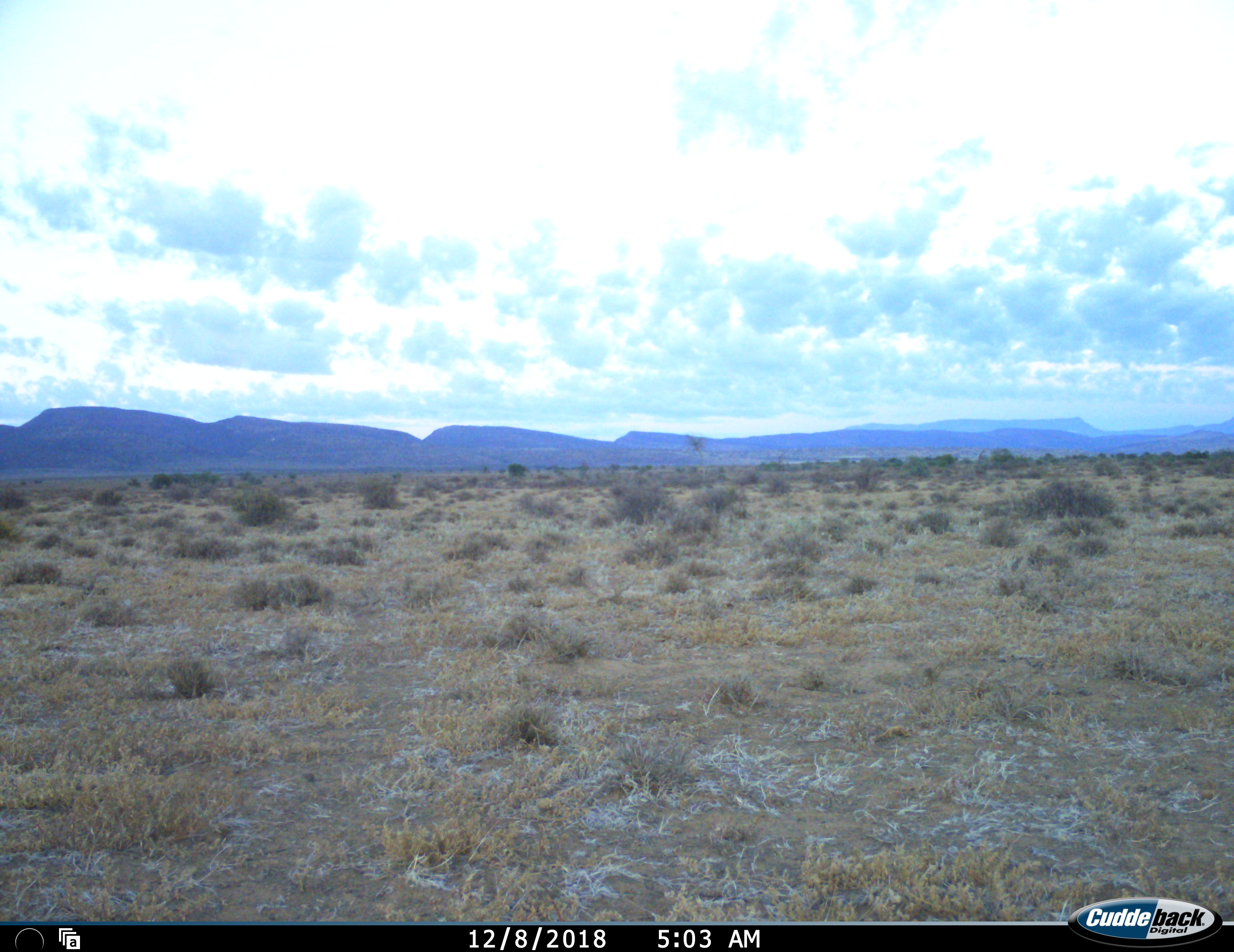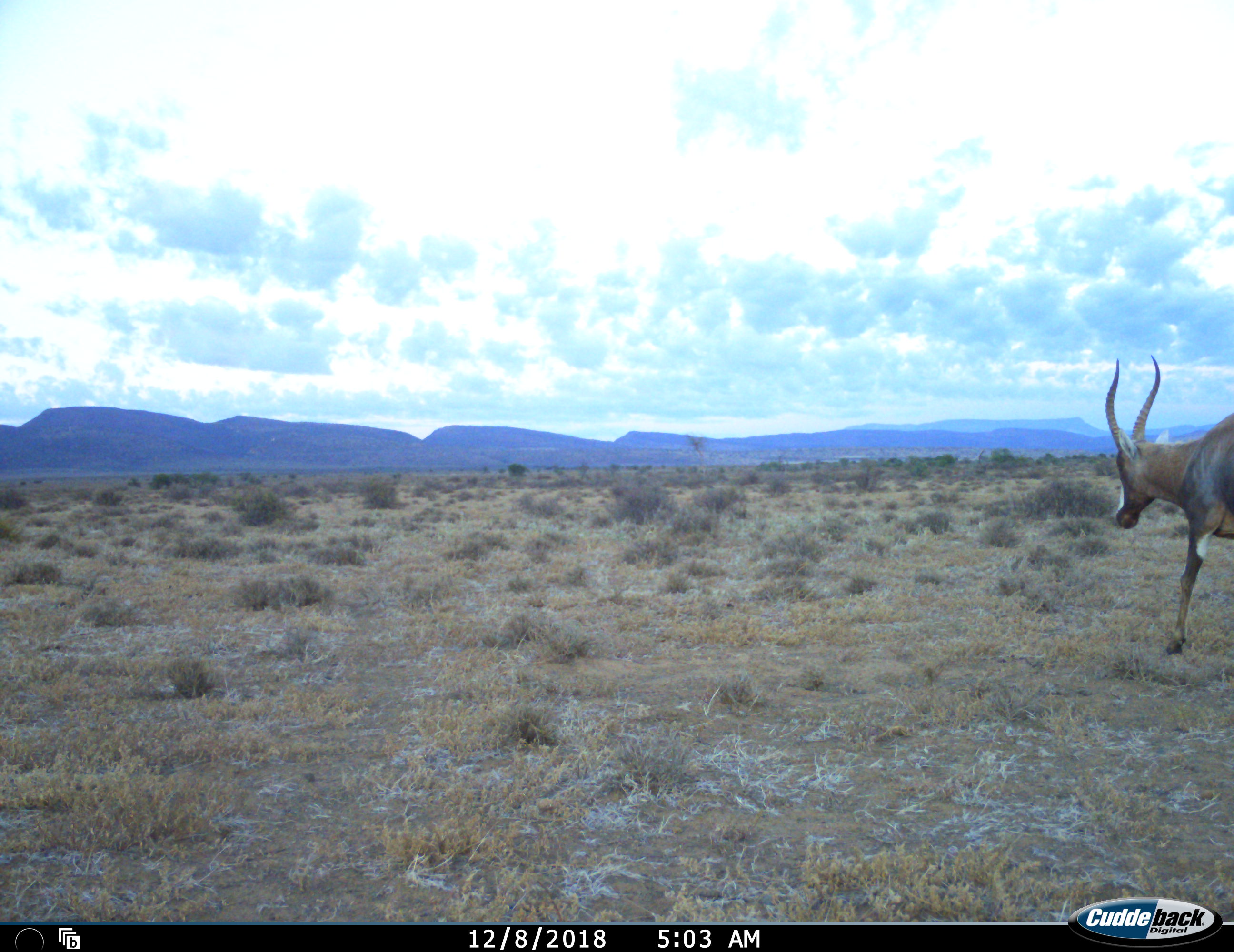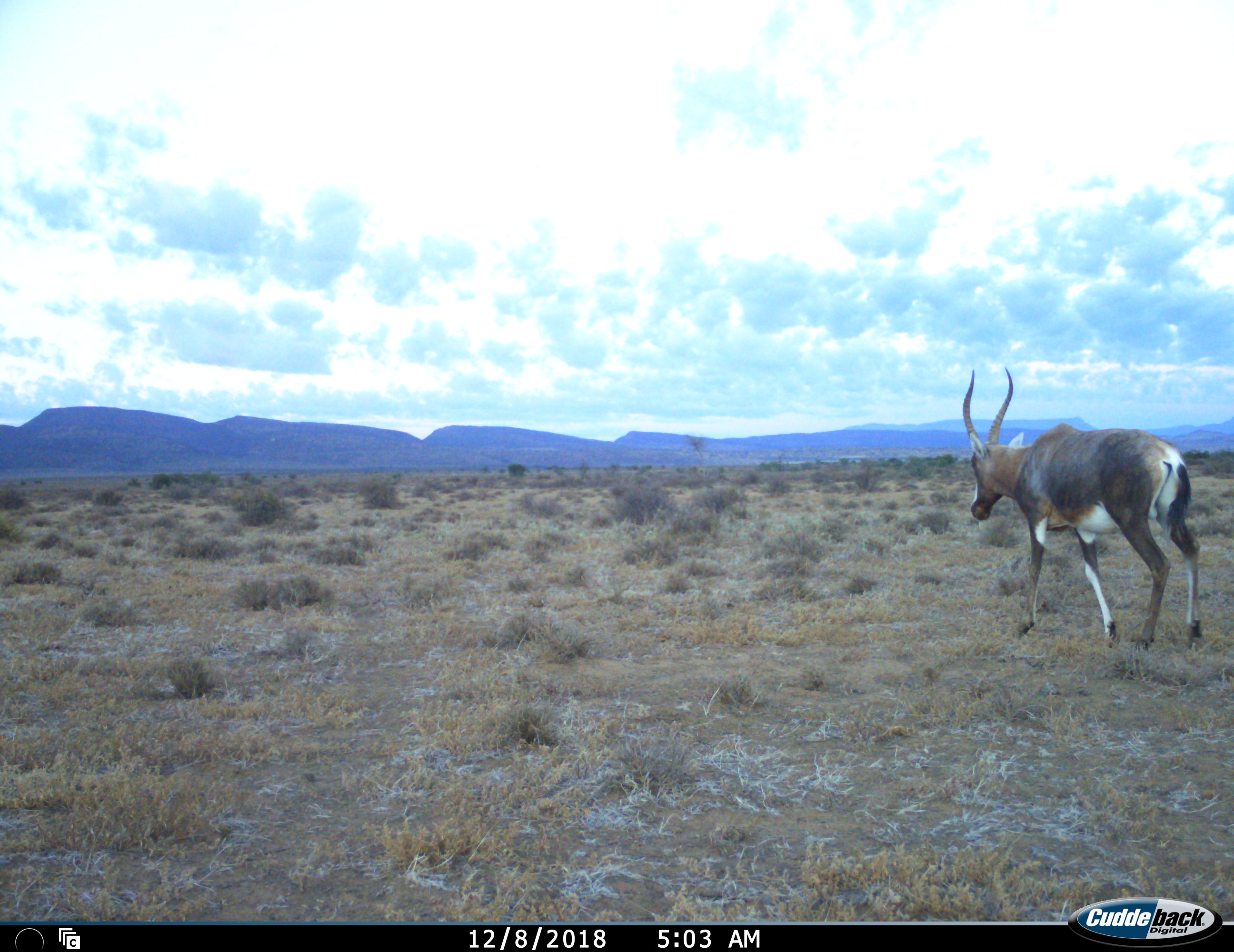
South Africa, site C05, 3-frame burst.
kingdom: Animalia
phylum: Chordata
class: Mammalia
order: Artiodactyla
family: Bovidae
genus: Damaliscus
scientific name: Damaliscus pygargus phillipsi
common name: blesbok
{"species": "blesbok (Damaliscus pygargus phillipsi)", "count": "1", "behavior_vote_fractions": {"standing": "0%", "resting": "0%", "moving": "100%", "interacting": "0%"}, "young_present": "0%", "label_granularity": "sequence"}